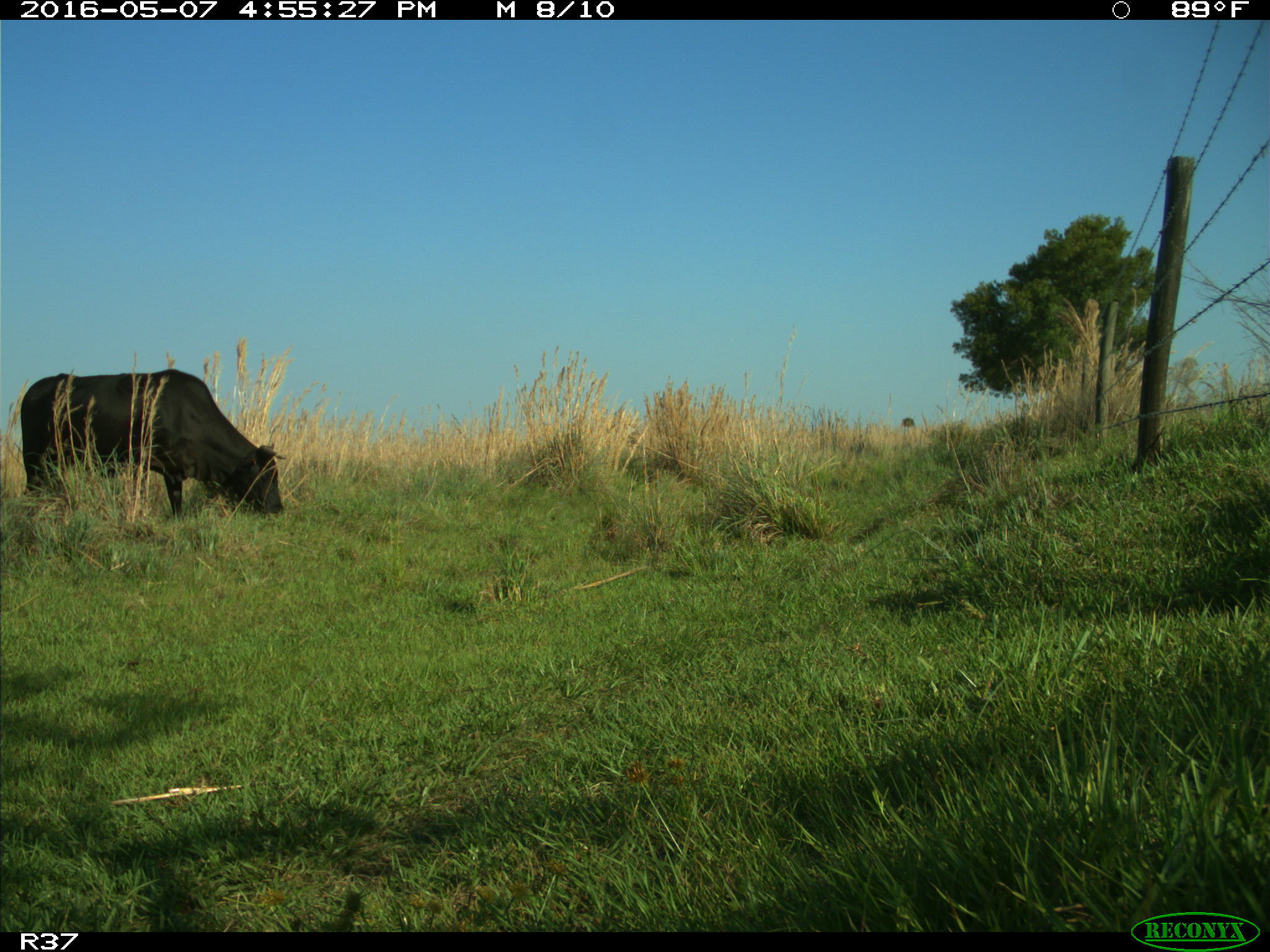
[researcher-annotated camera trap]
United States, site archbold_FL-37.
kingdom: Animalia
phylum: Chordata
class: Mammalia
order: Artiodactyla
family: Bovidae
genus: Bos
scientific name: Bos taurus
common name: domestic cow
Bos taurus (domestic cow).